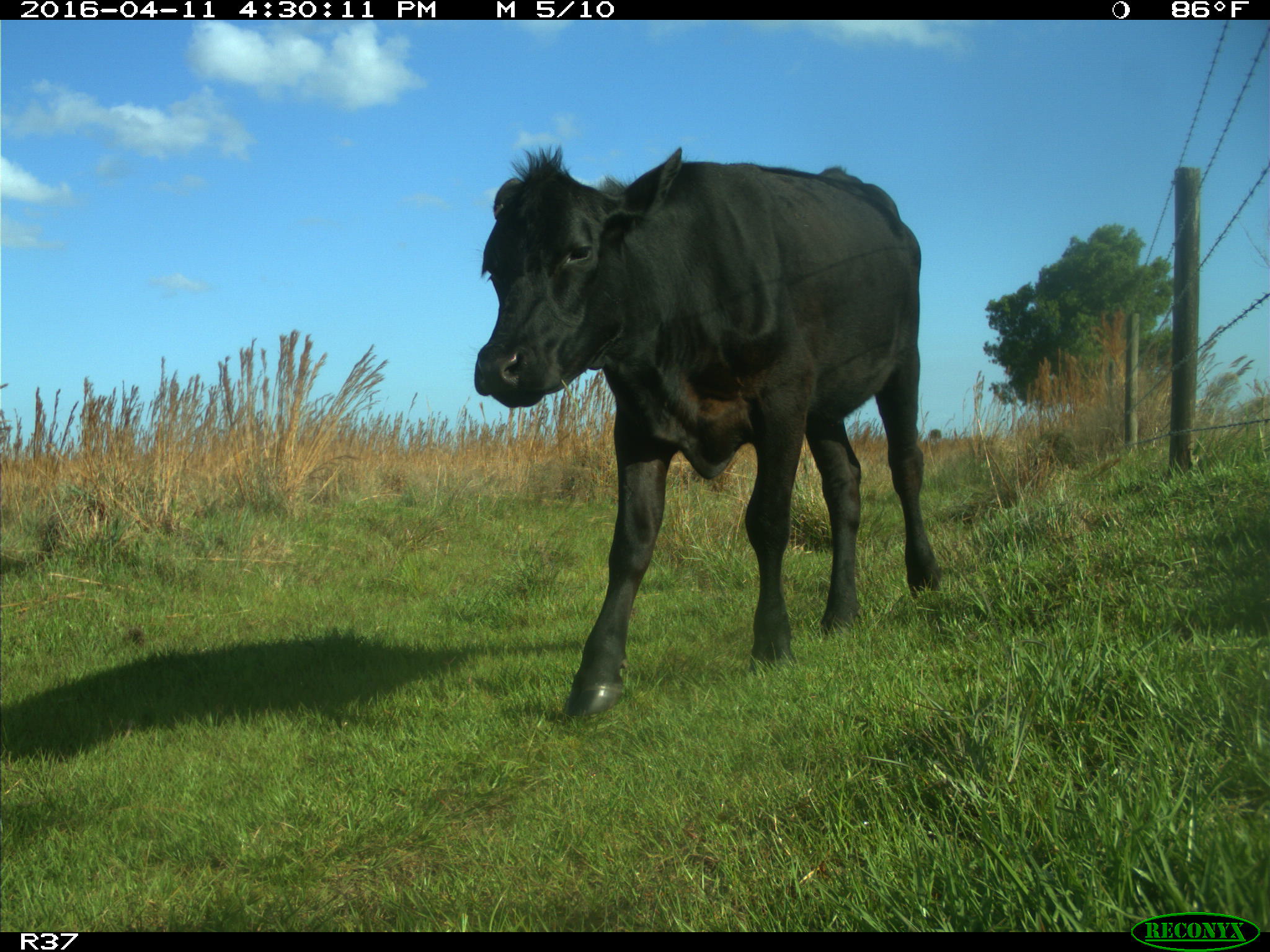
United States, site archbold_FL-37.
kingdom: Animalia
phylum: Chordata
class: Mammalia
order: Artiodactyla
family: Bovidae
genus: Bos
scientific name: Bos taurus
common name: domestic cow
Bos taurus (domestic cow).